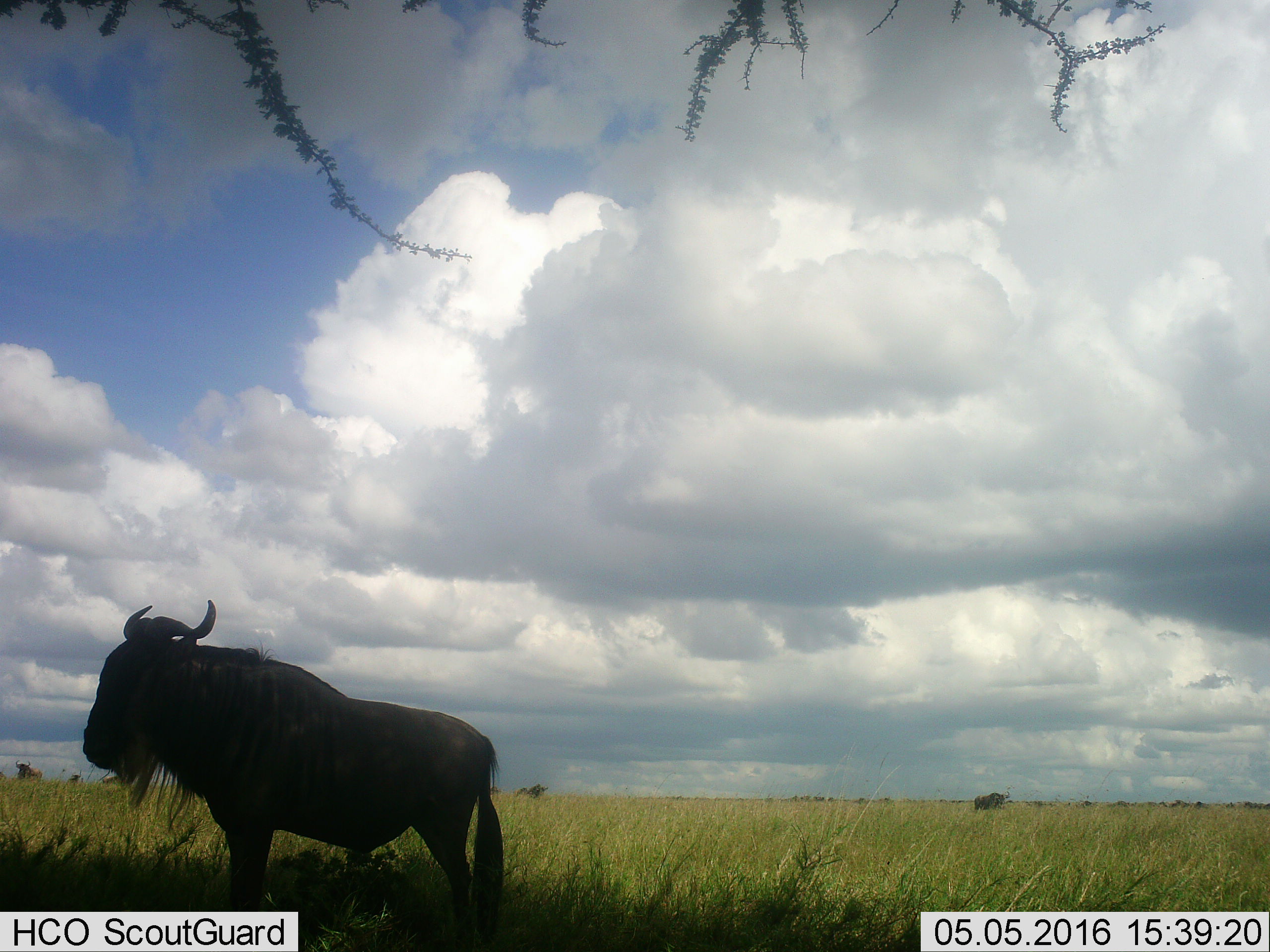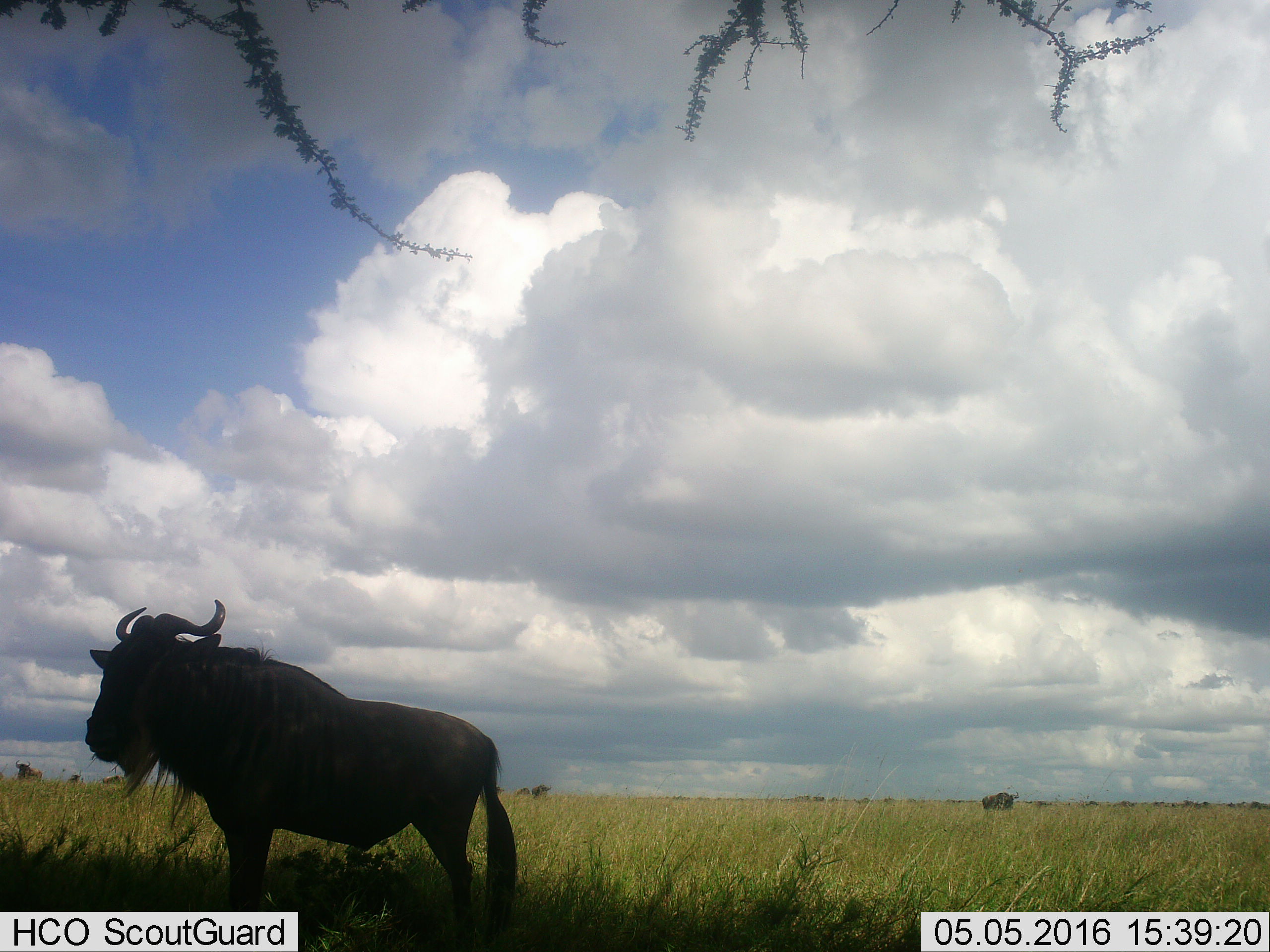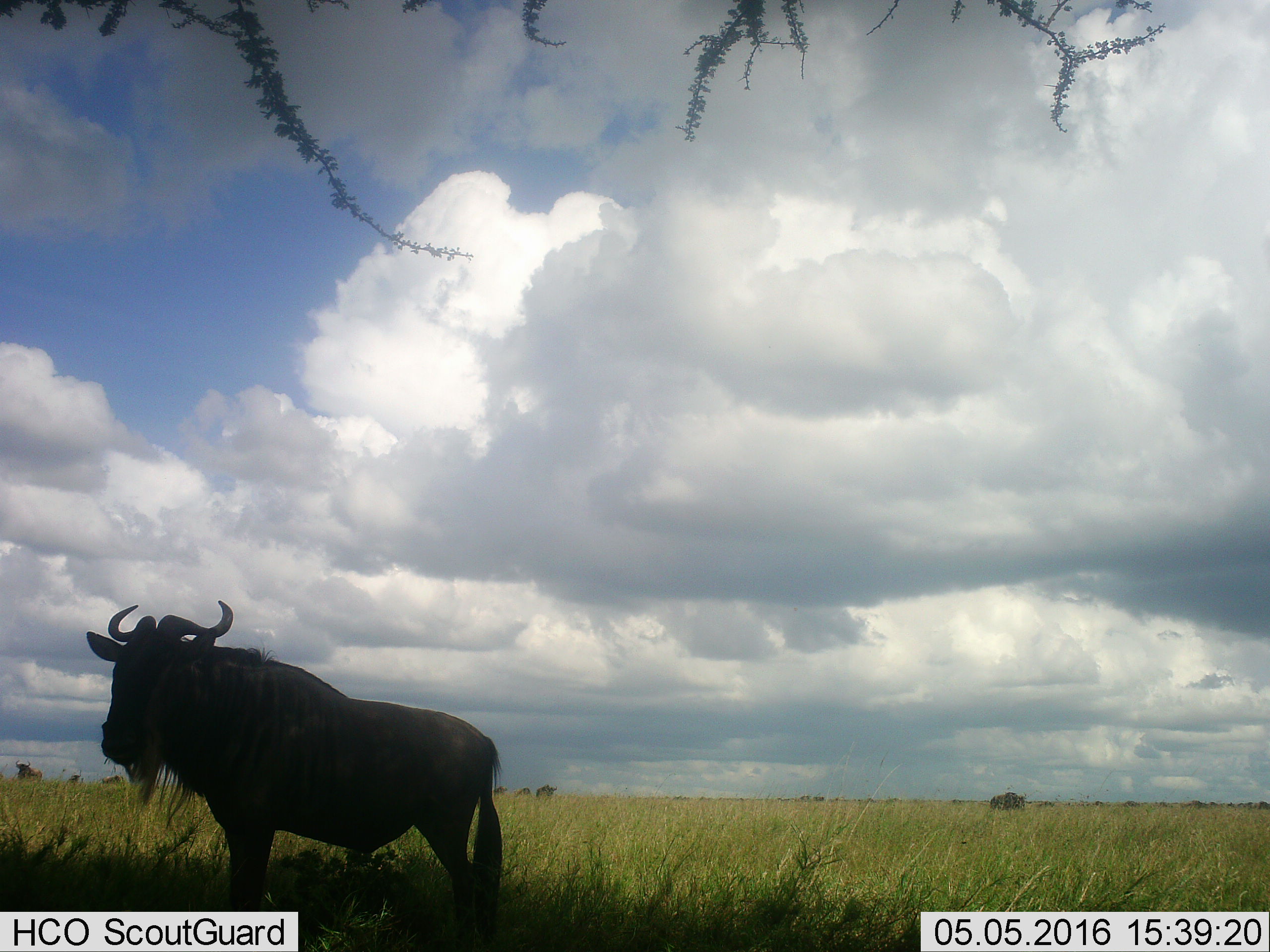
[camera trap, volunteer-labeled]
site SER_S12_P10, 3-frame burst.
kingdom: Animalia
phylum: Chordata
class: Mammalia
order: Artiodactyla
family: Bovidae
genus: Connochaetes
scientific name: Connochaetes taurinus taurinus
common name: blue wildebeest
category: wildebeestblue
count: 11-50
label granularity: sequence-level